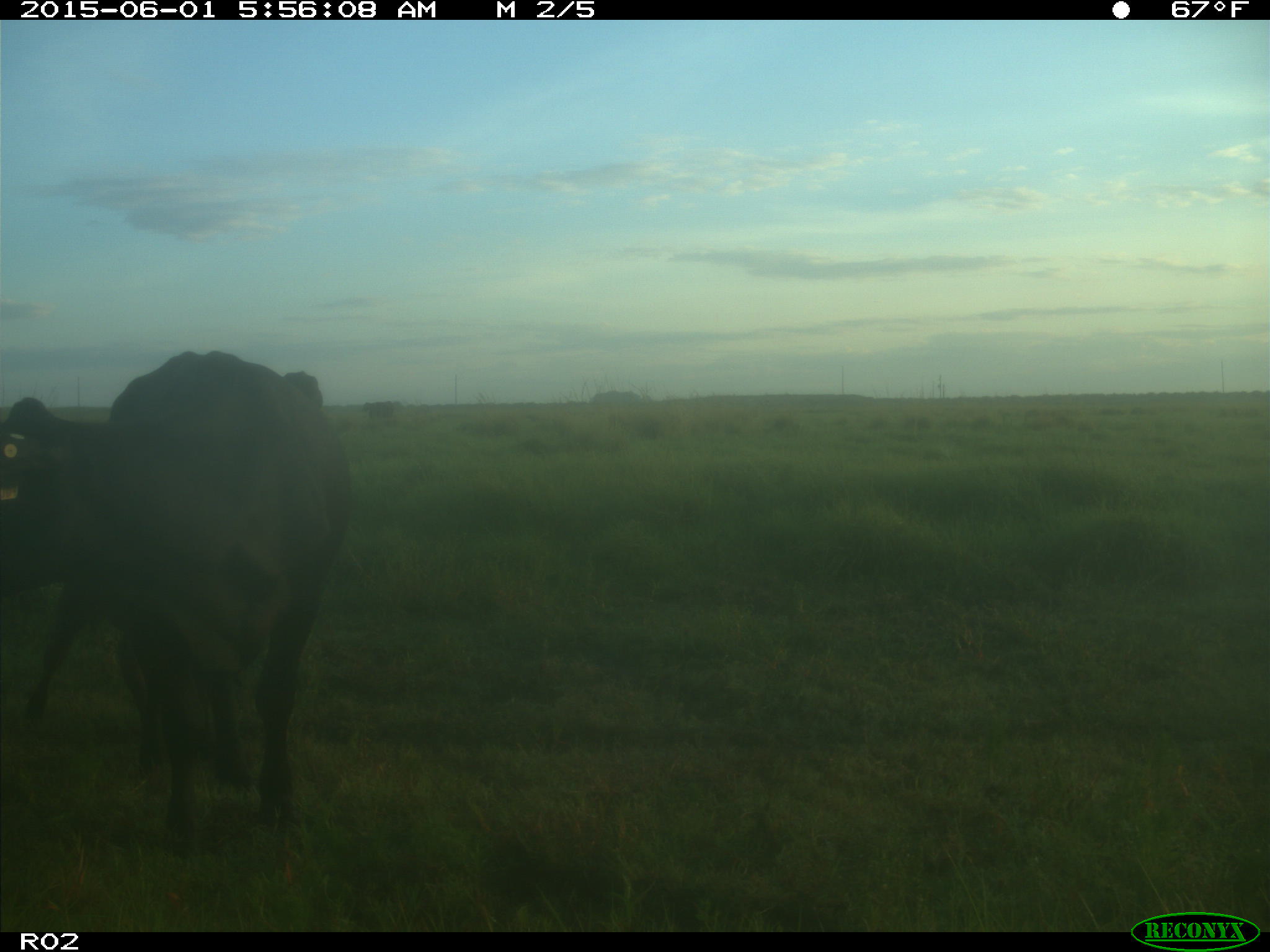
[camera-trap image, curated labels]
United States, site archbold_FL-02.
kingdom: Animalia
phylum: Chordata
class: Mammalia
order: Artiodactyla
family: Bovidae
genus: Bos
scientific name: Bos taurus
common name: domestic cow